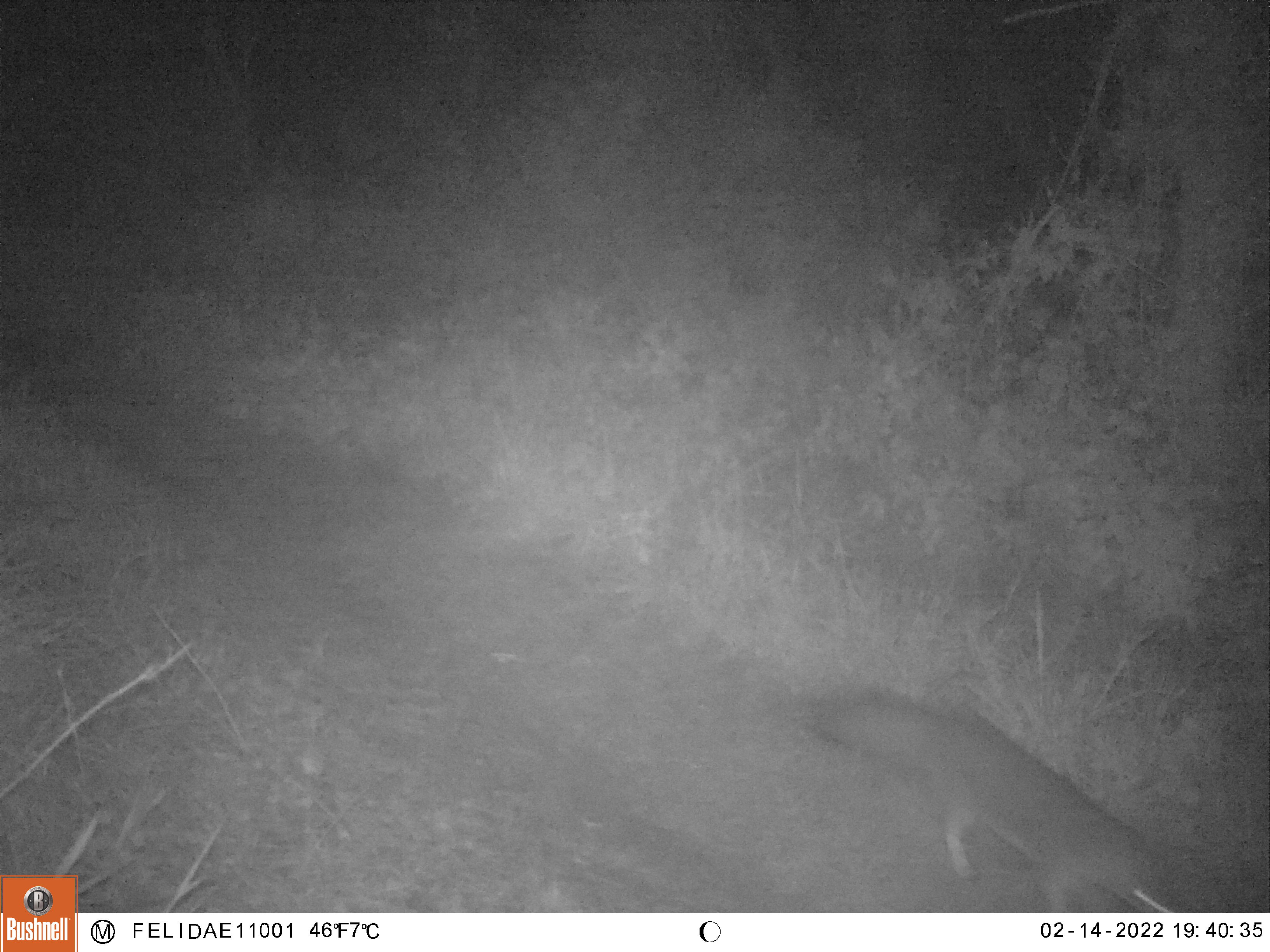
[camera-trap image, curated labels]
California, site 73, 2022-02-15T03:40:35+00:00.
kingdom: Animalia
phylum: Chordata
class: Mammalia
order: Carnivora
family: Canidae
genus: Urocyon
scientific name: Urocyon cinereoargenteus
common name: gray fox